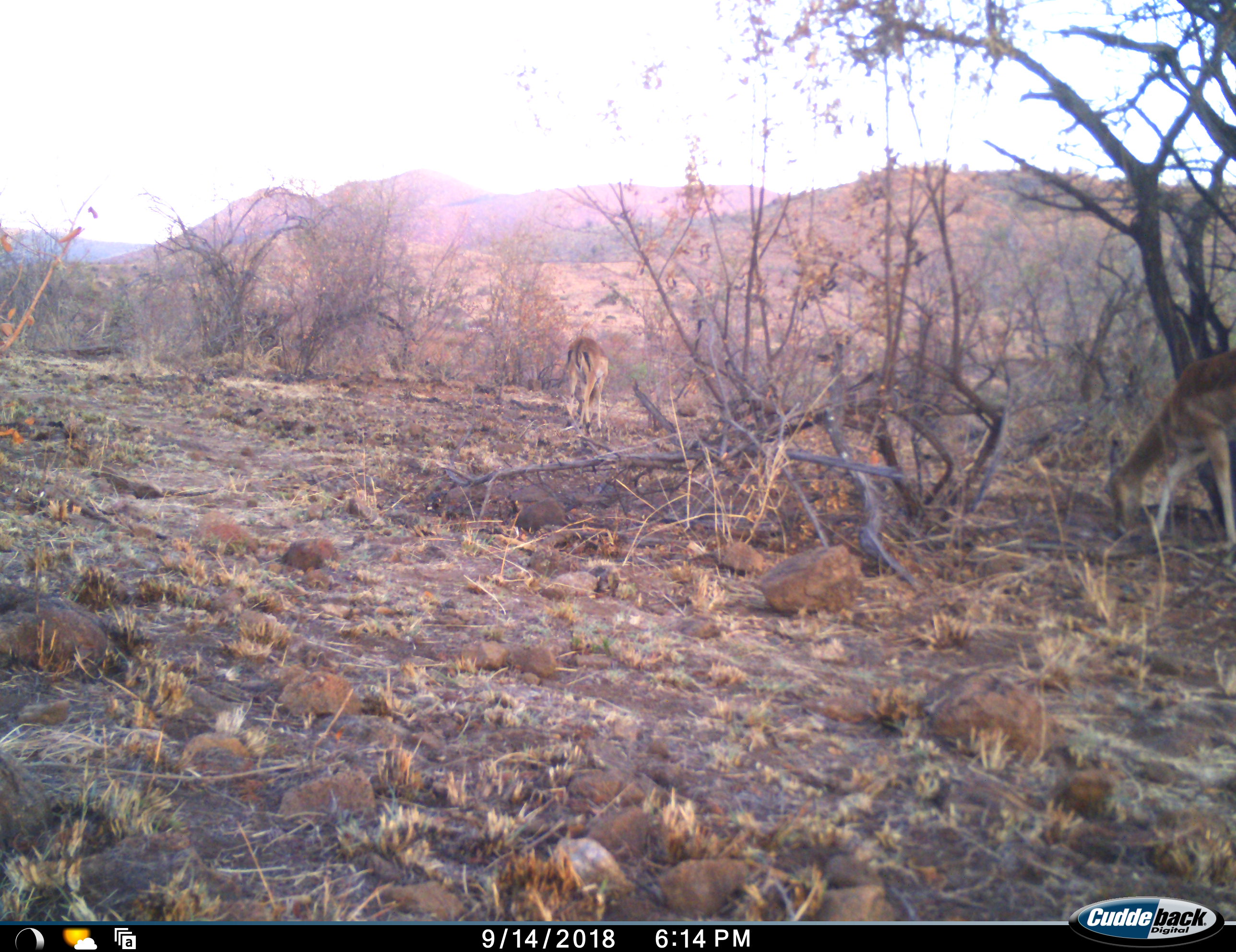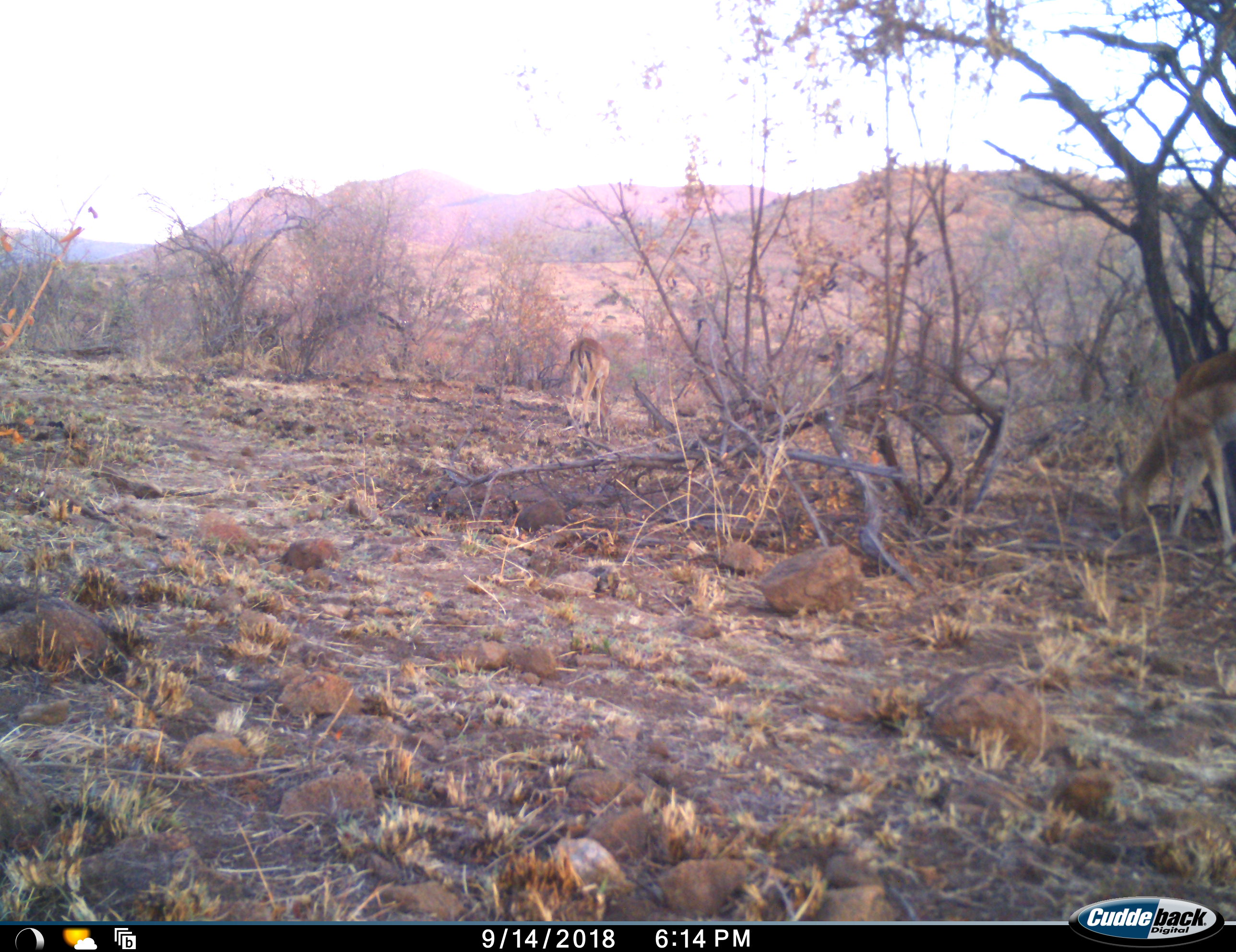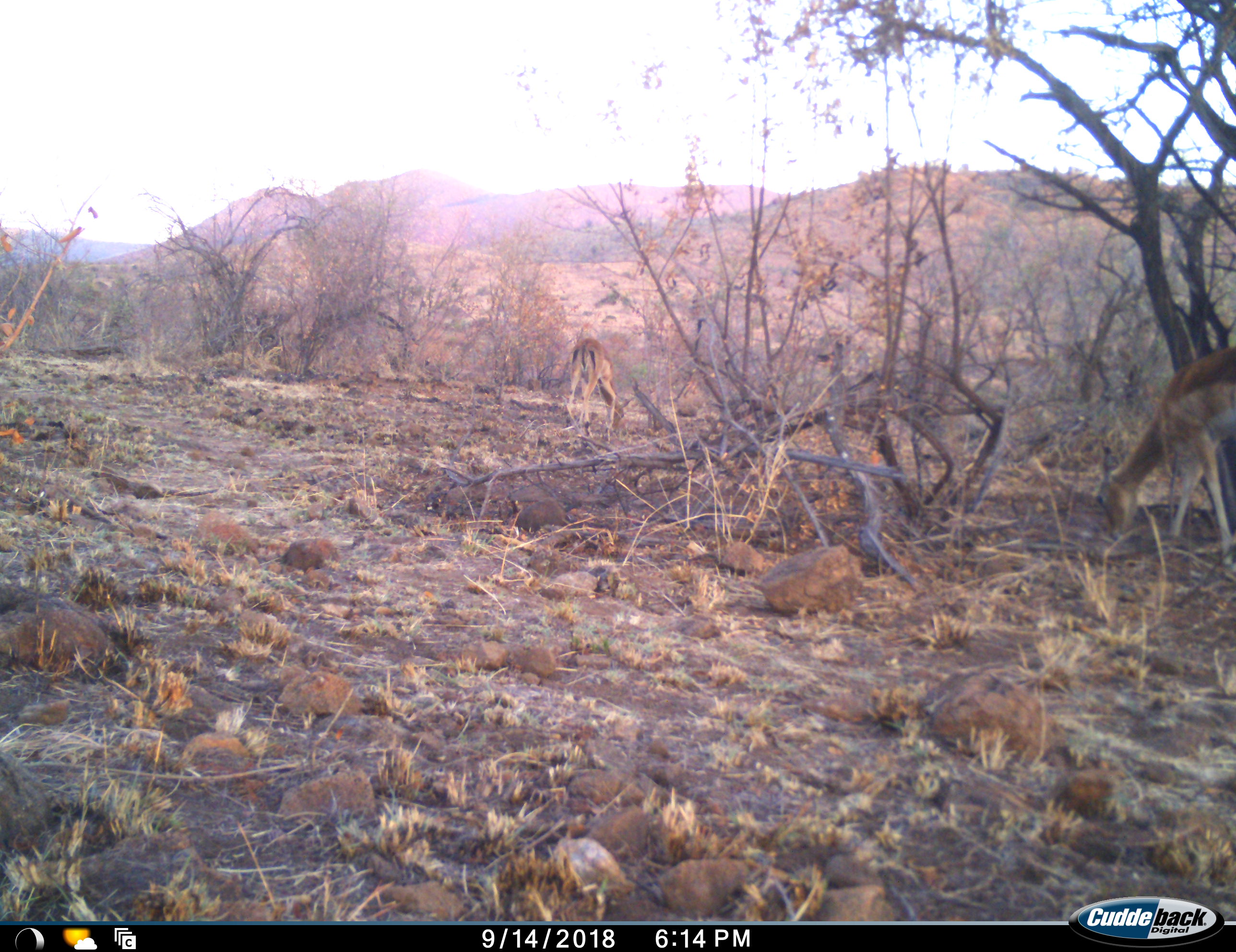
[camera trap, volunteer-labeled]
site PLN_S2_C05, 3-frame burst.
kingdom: Animalia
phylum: Chordata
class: Mammalia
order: Artiodactyla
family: Bovidae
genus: Aepyceros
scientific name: Aepyceros melampus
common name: impala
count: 2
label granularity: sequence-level